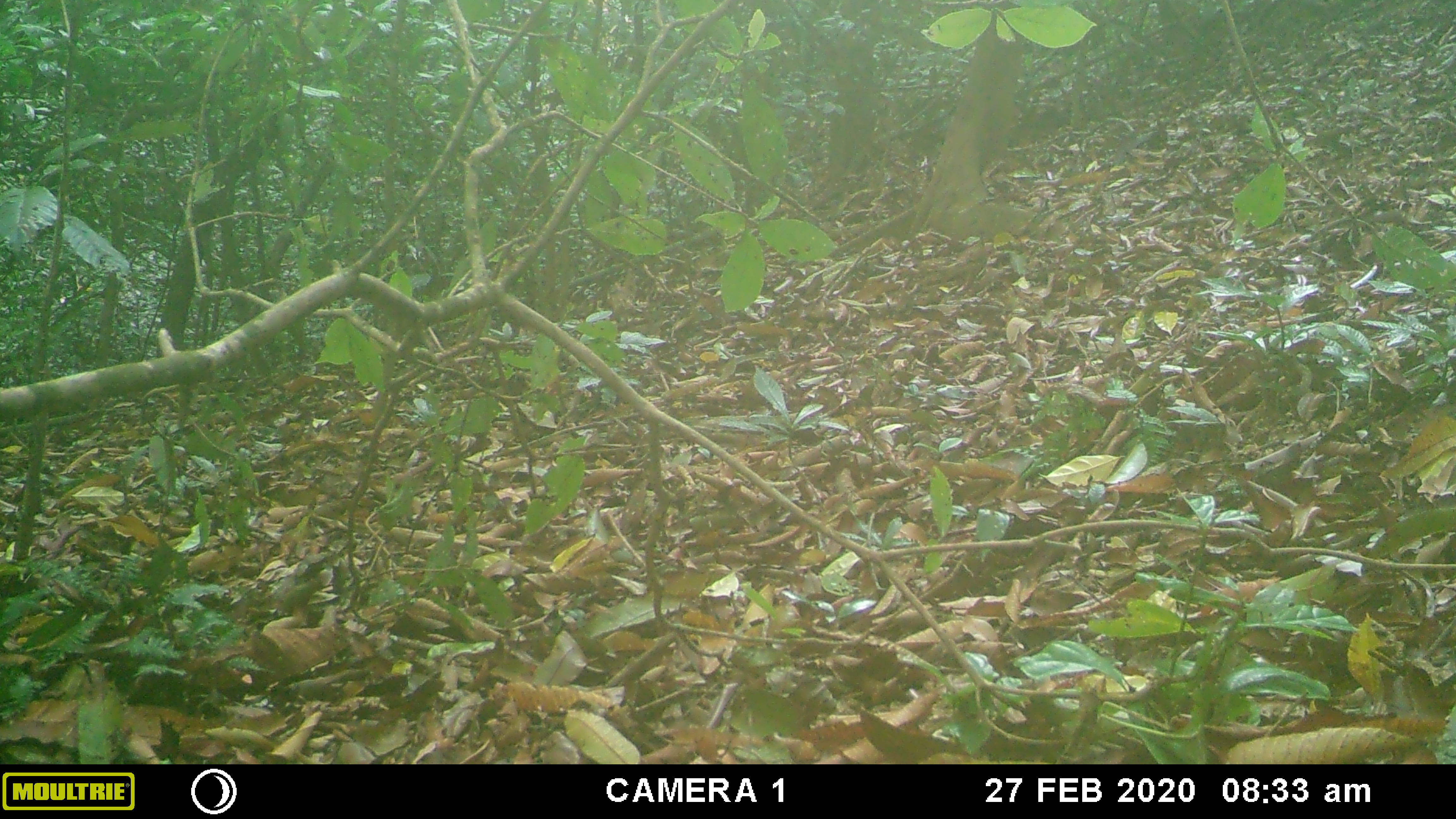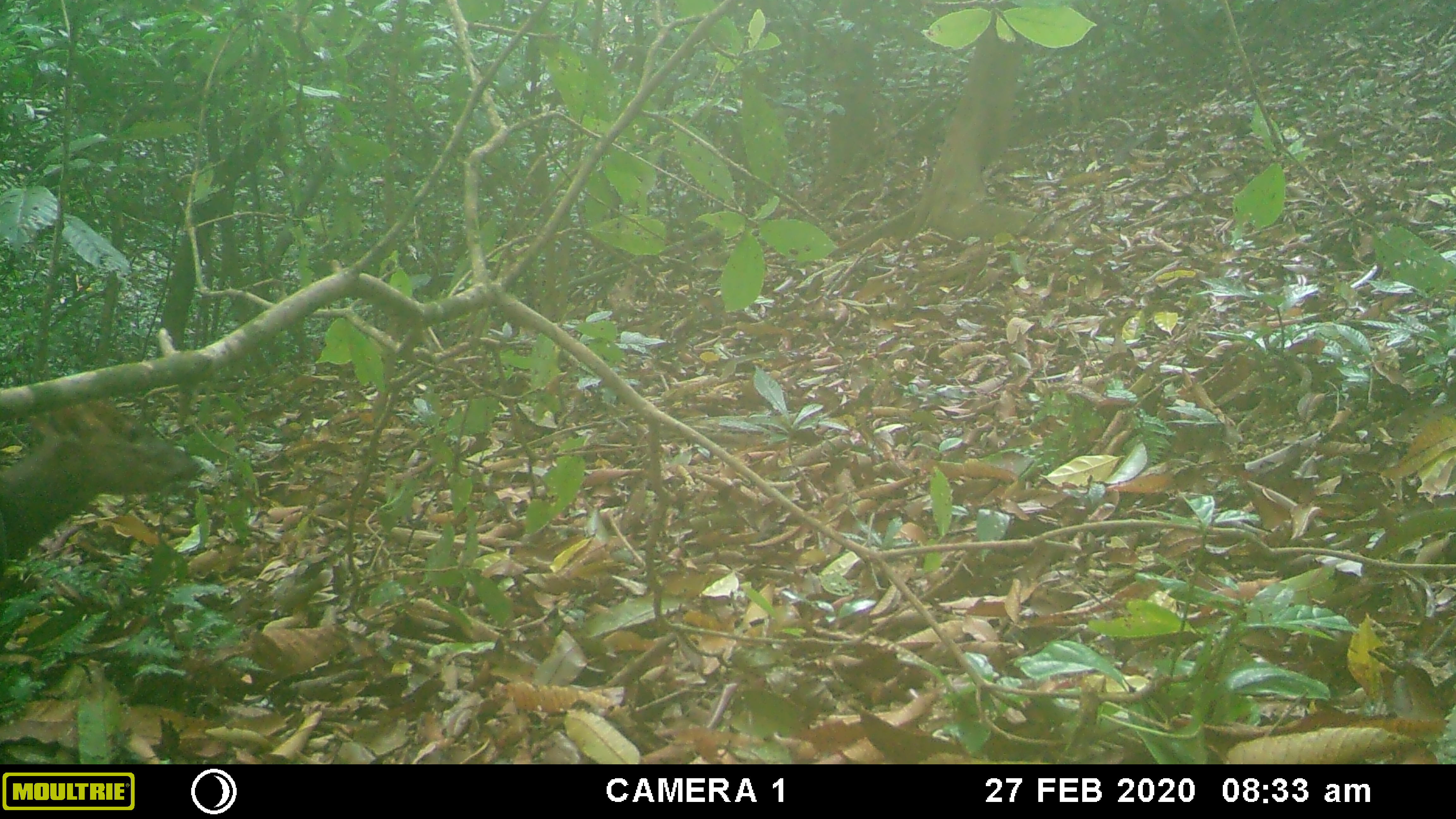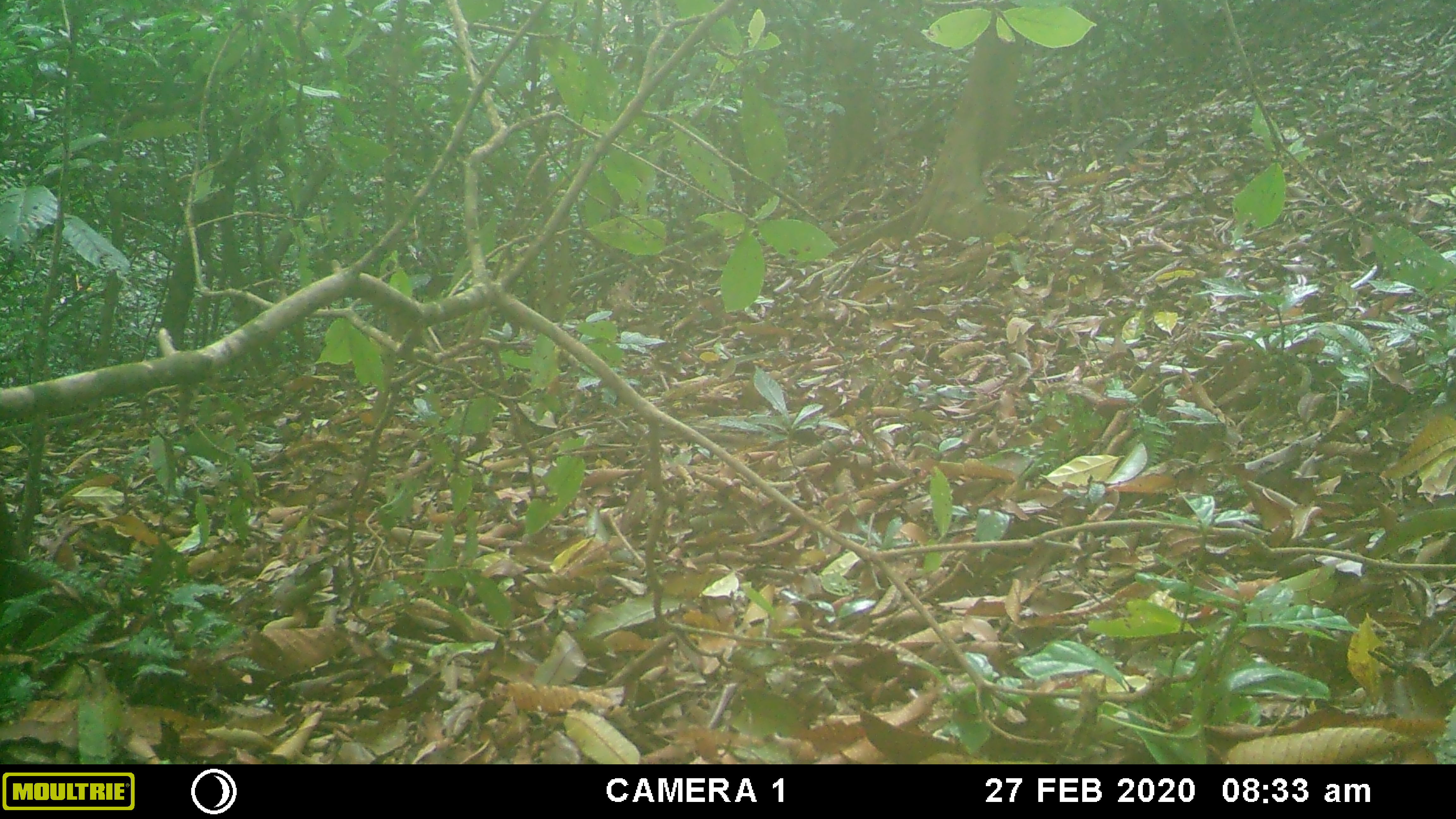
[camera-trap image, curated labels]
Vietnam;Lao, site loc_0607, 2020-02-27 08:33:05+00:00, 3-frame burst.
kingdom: Animalia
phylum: Chordata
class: Mammalia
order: Artiodactyla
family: Cervidae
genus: Muntiacus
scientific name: Muntiacus rooseveltorum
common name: roosevelt's muntjac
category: roosevelts muntjac group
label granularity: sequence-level